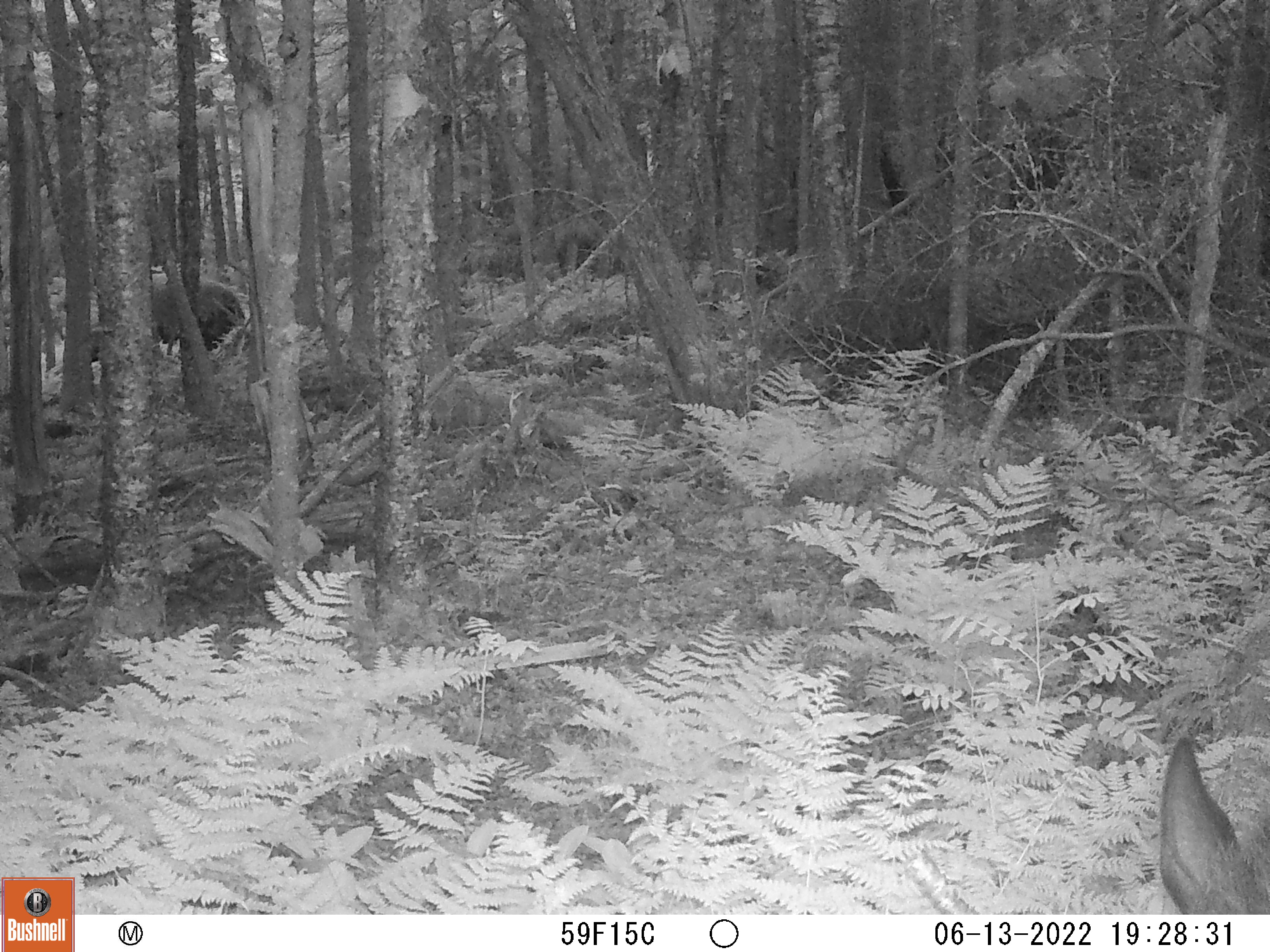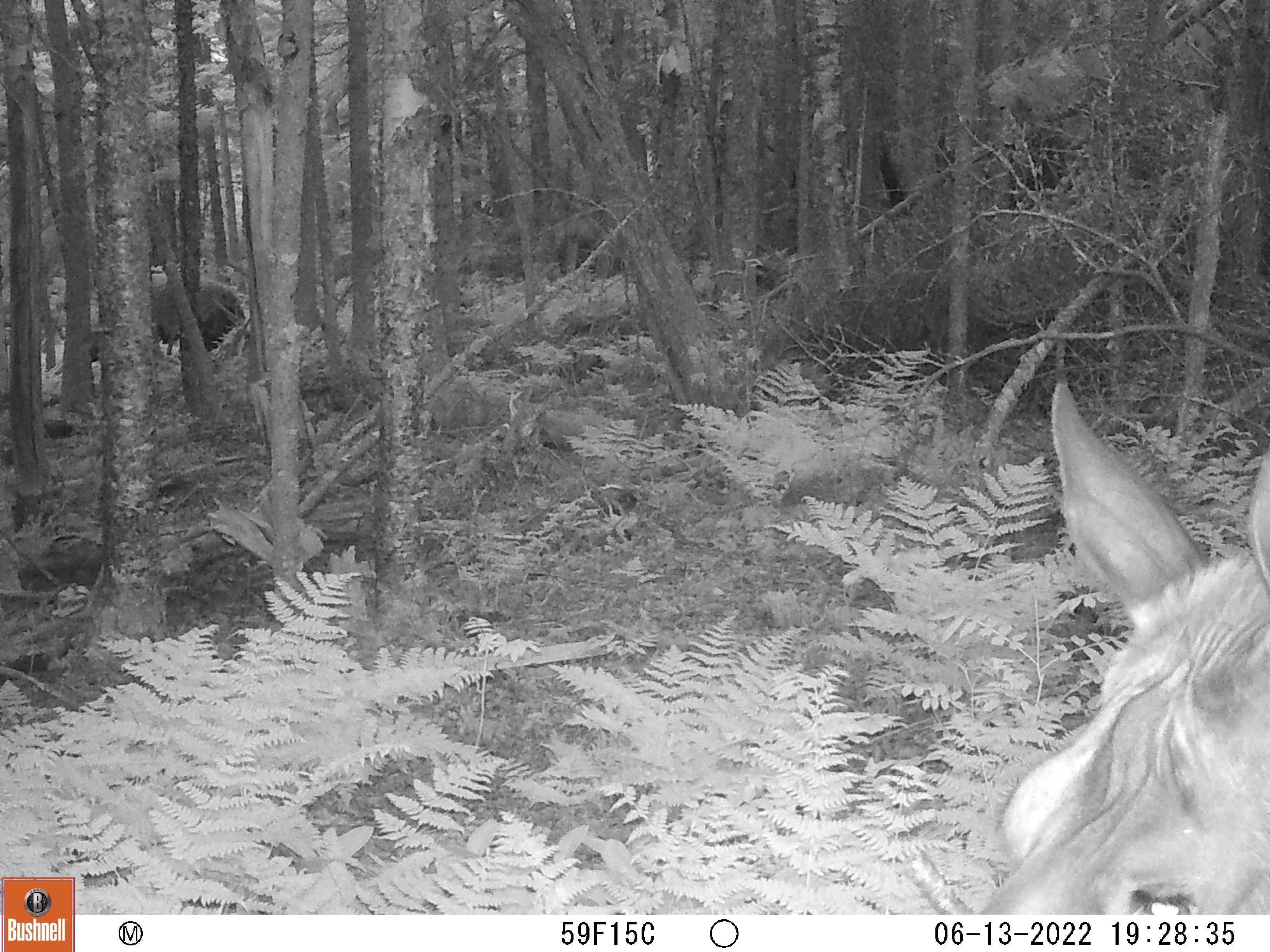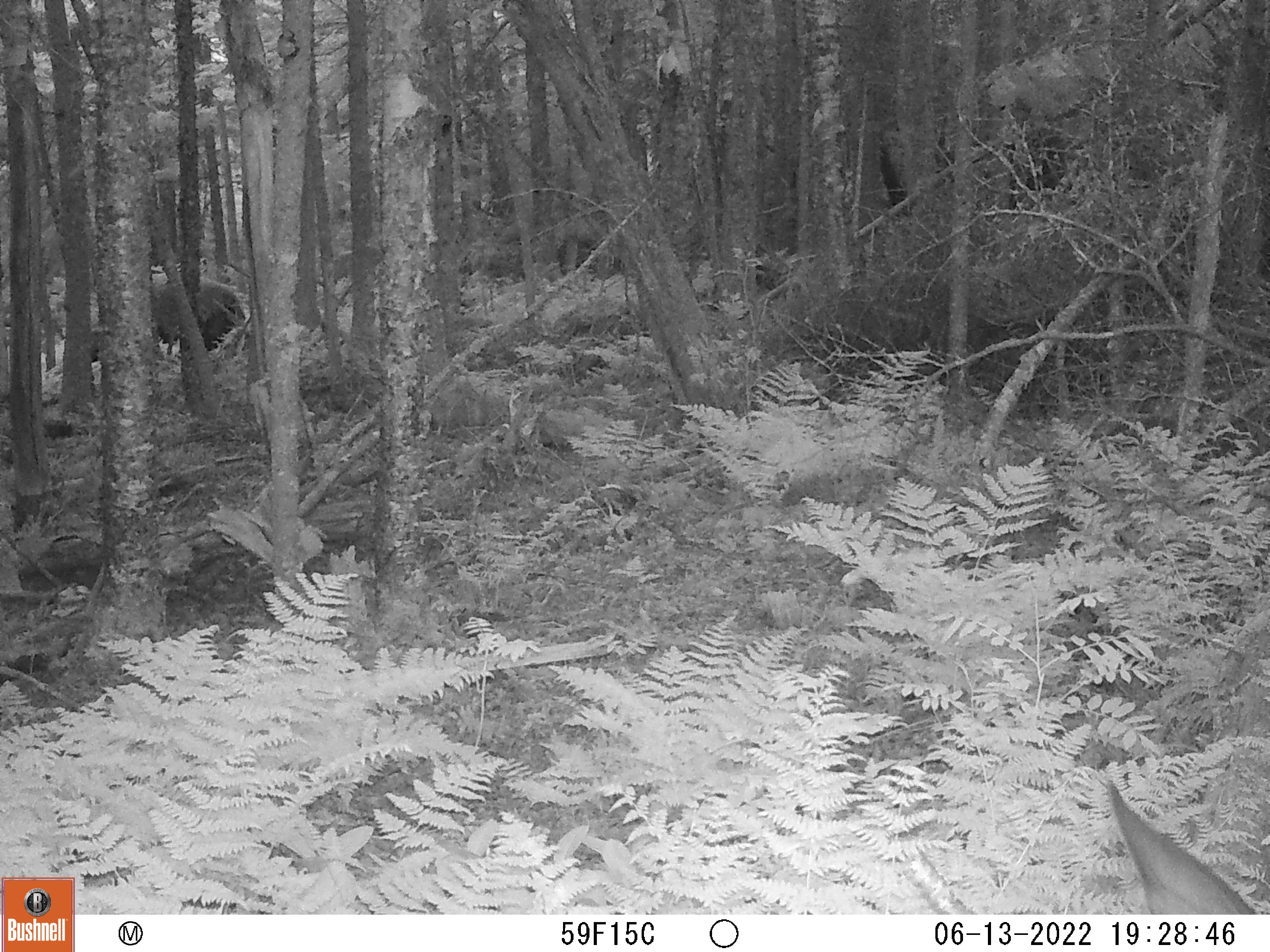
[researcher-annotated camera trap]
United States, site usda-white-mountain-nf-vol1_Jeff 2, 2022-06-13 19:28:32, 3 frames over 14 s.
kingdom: Animalia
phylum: Chordata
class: Mammalia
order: Artiodactyla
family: Cervidae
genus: Alces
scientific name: Alces alces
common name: moose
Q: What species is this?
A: Moose (Alces alces).